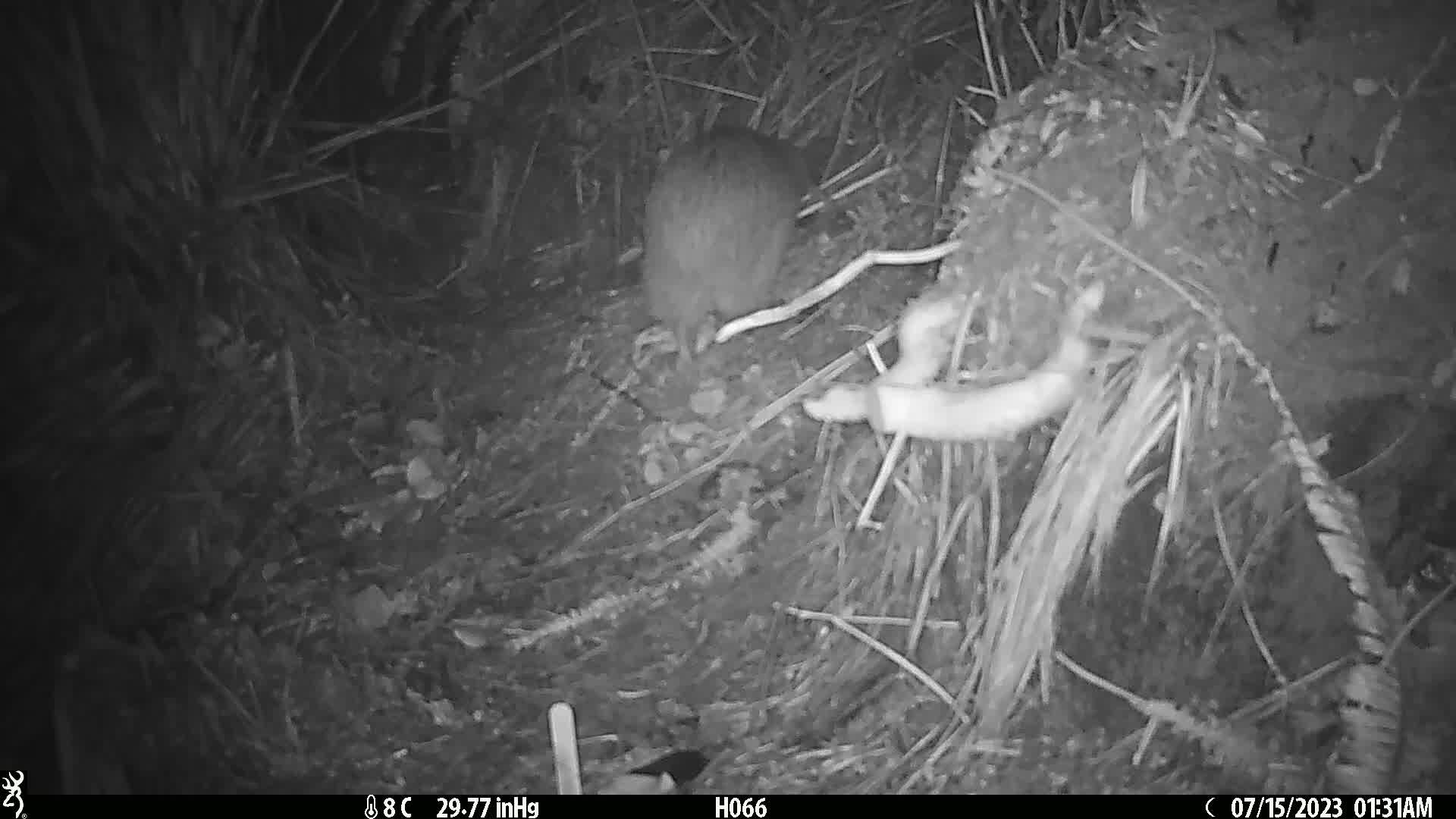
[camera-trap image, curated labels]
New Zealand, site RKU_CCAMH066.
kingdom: Animalia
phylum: Chordata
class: Aves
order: Apterygiformes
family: Apterygidae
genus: Apteryx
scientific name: Apteryx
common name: kiwi